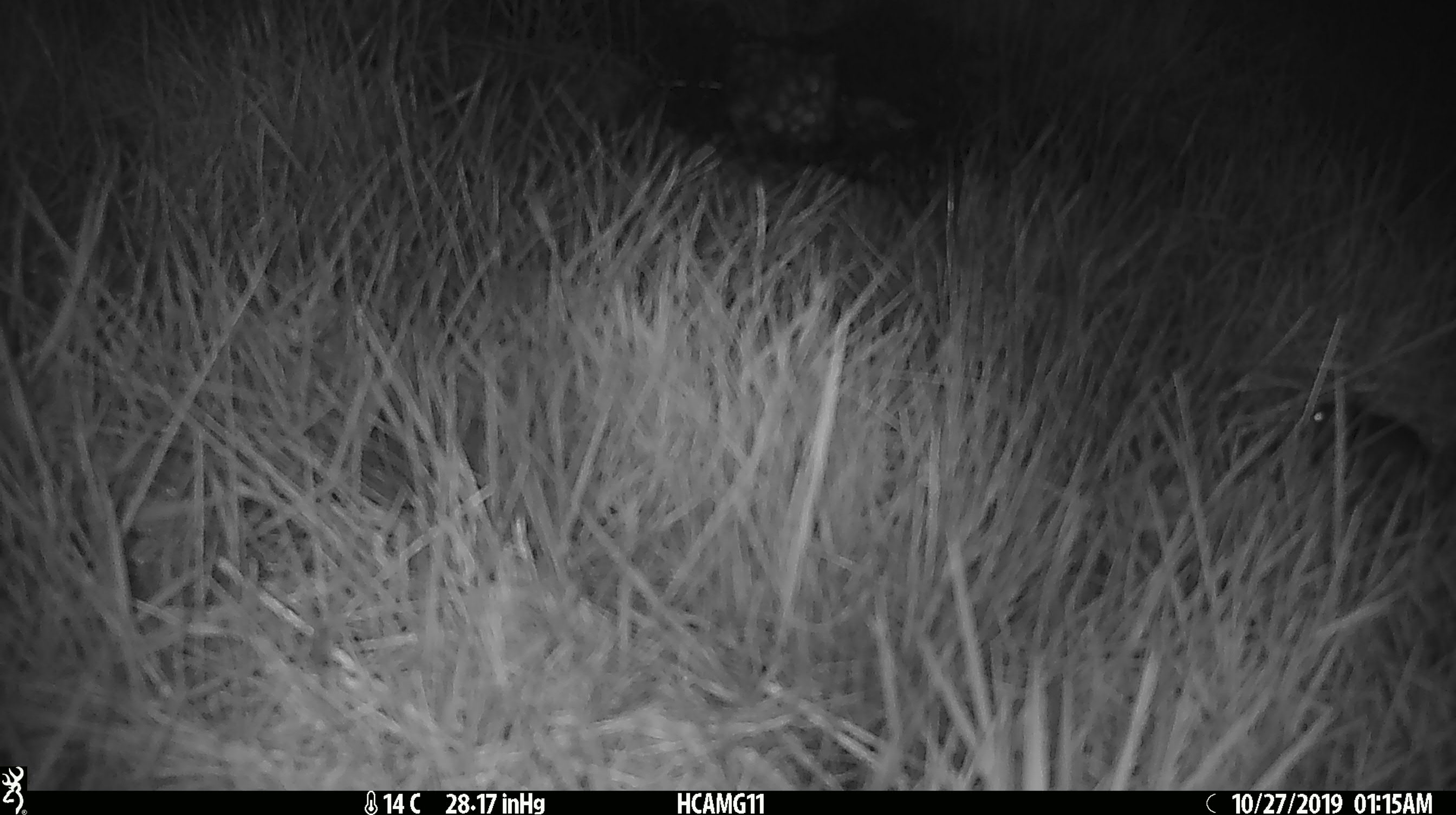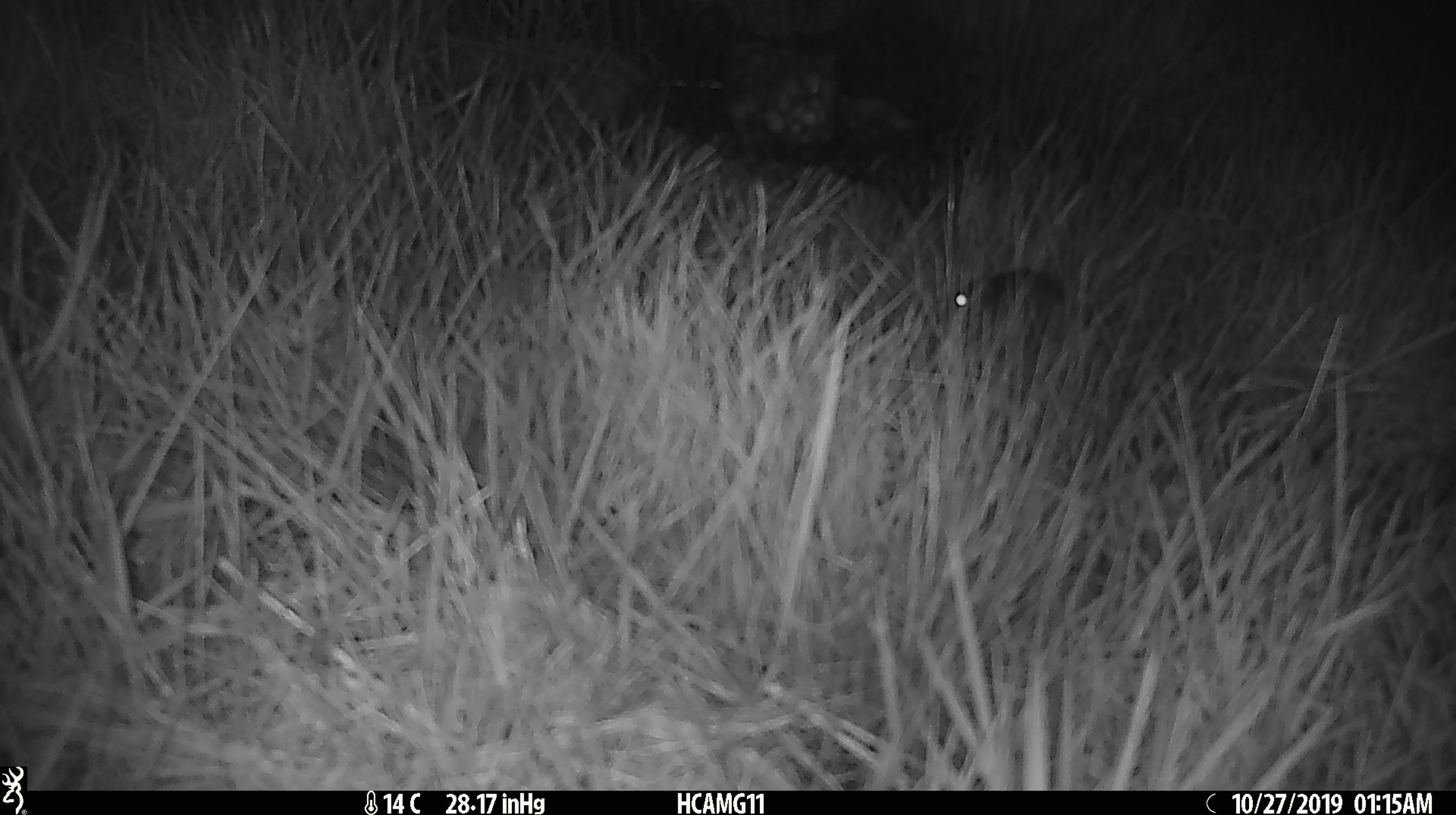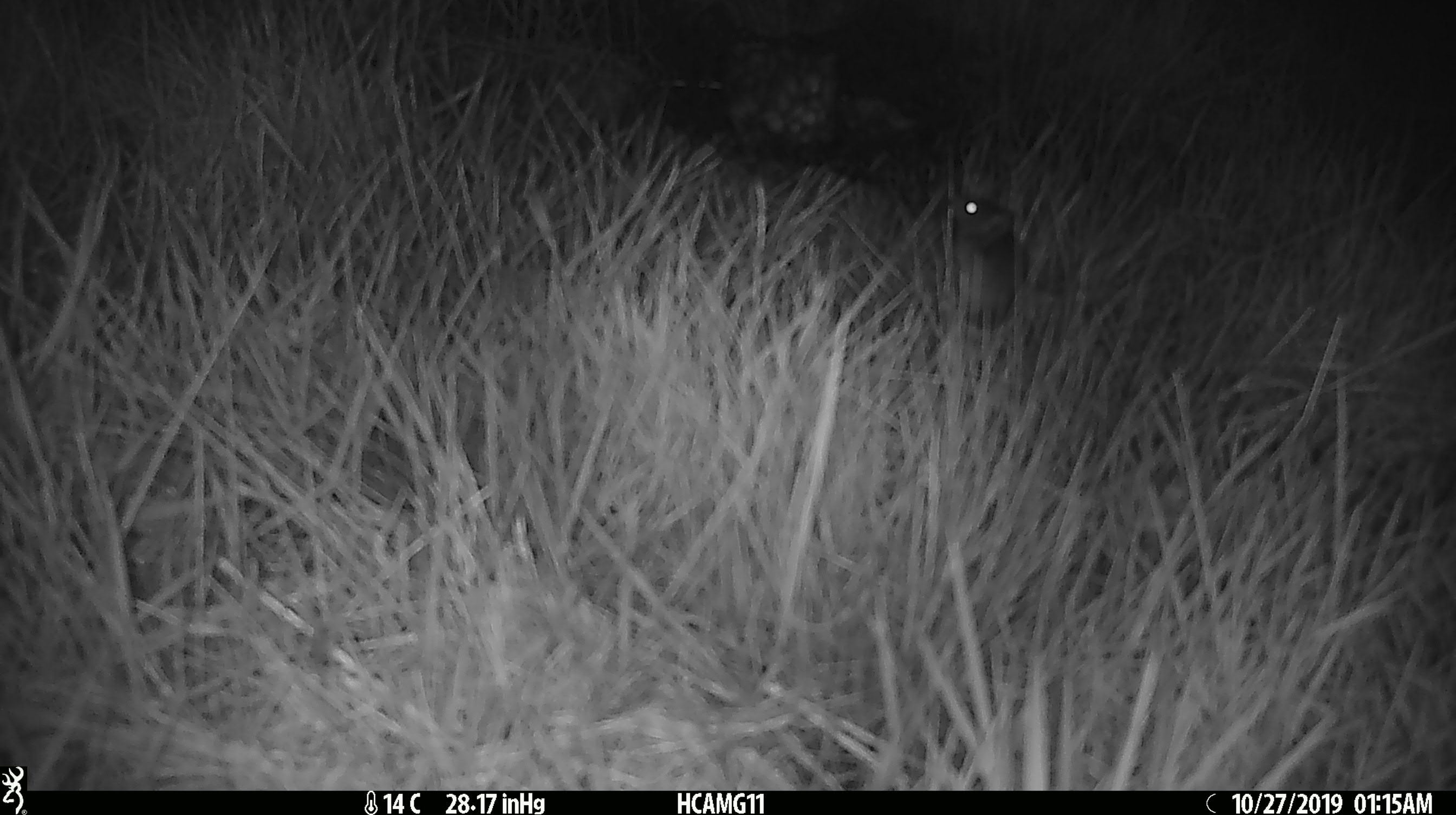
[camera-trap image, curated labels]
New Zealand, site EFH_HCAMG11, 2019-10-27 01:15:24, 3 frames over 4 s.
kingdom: Animalia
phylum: Chordata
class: Mammalia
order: Rodentia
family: Muridae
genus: Mus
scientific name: Mus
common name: mouse